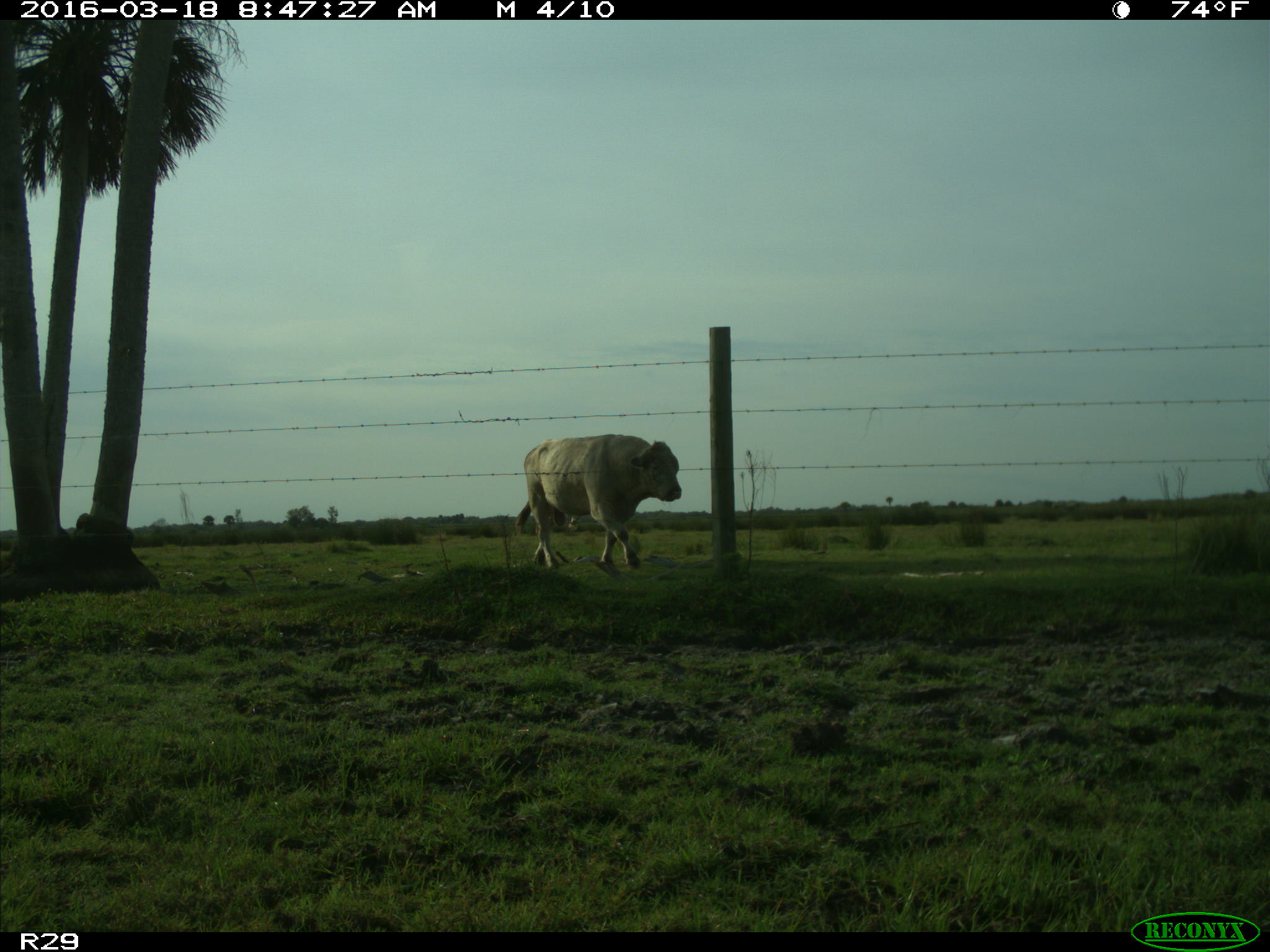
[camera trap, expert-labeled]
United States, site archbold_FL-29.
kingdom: Animalia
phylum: Chordata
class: Mammalia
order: Artiodactyla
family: Bovidae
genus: Bos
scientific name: Bos taurus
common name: domestic cow